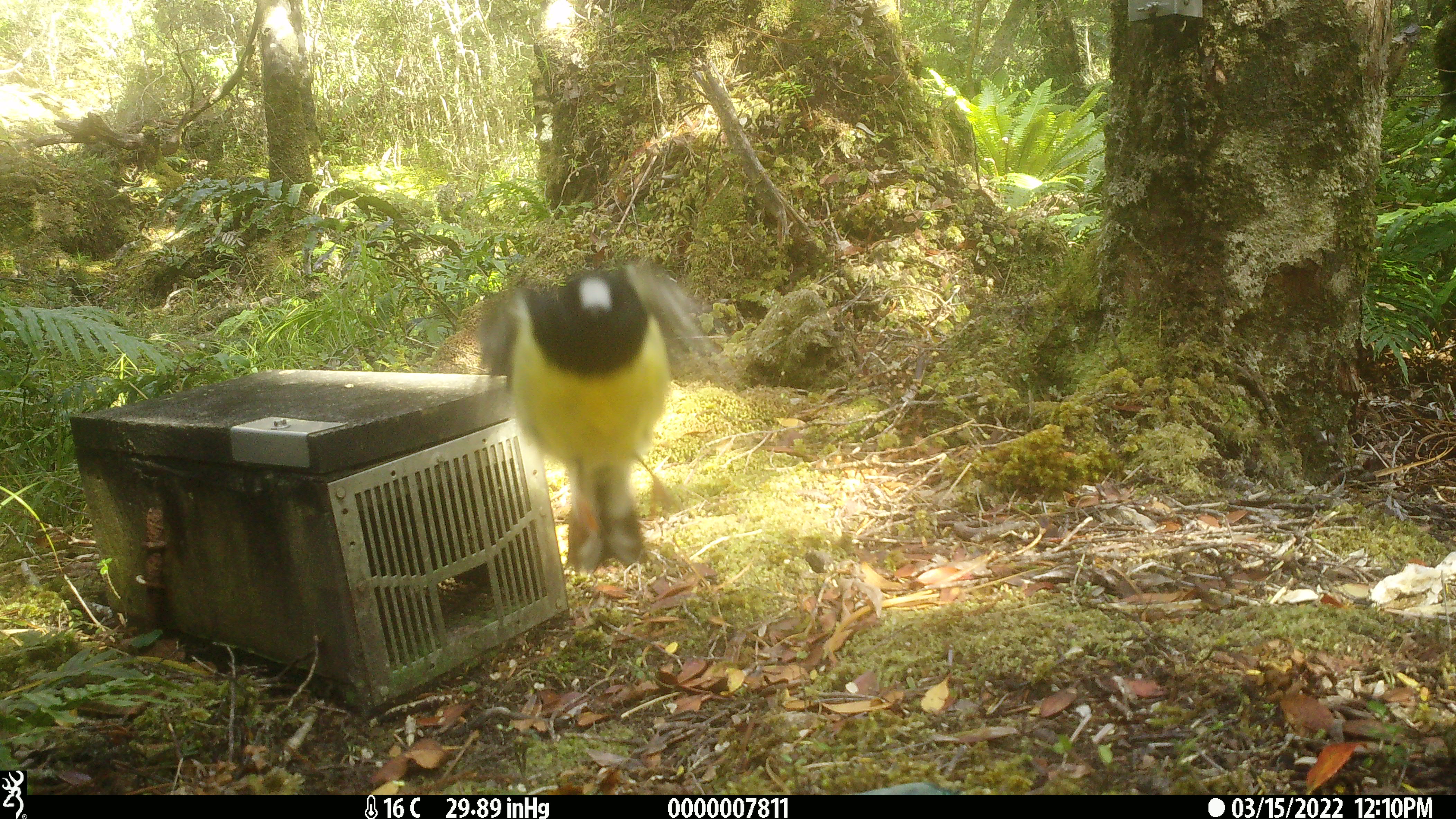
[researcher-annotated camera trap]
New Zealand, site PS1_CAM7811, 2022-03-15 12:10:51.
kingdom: Animalia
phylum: Chordata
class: Aves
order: Passeriformes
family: Petroicidae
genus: Petroica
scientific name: Petroica macrocephala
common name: tomtit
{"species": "tomtit (Petroica macrocephala)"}